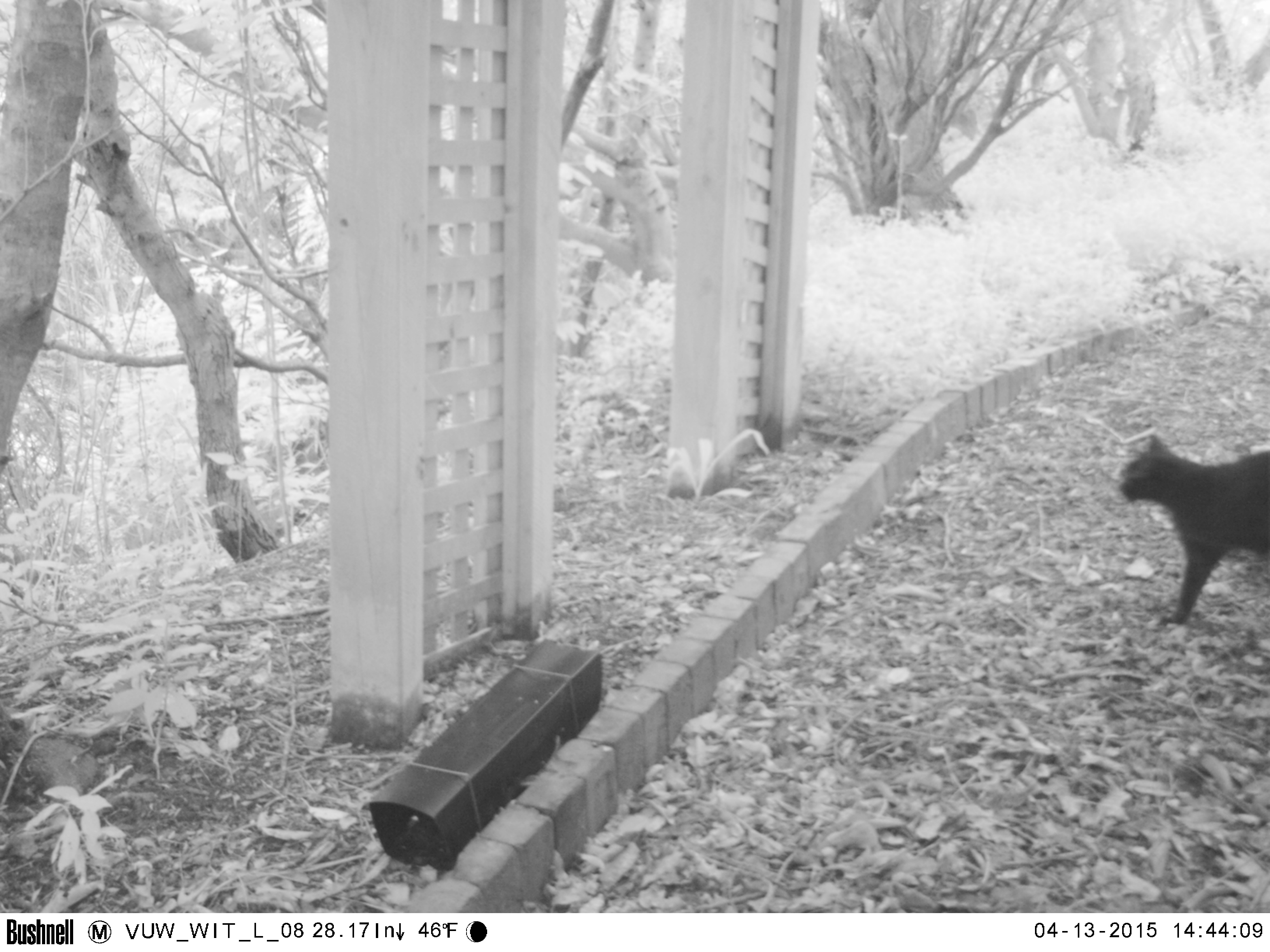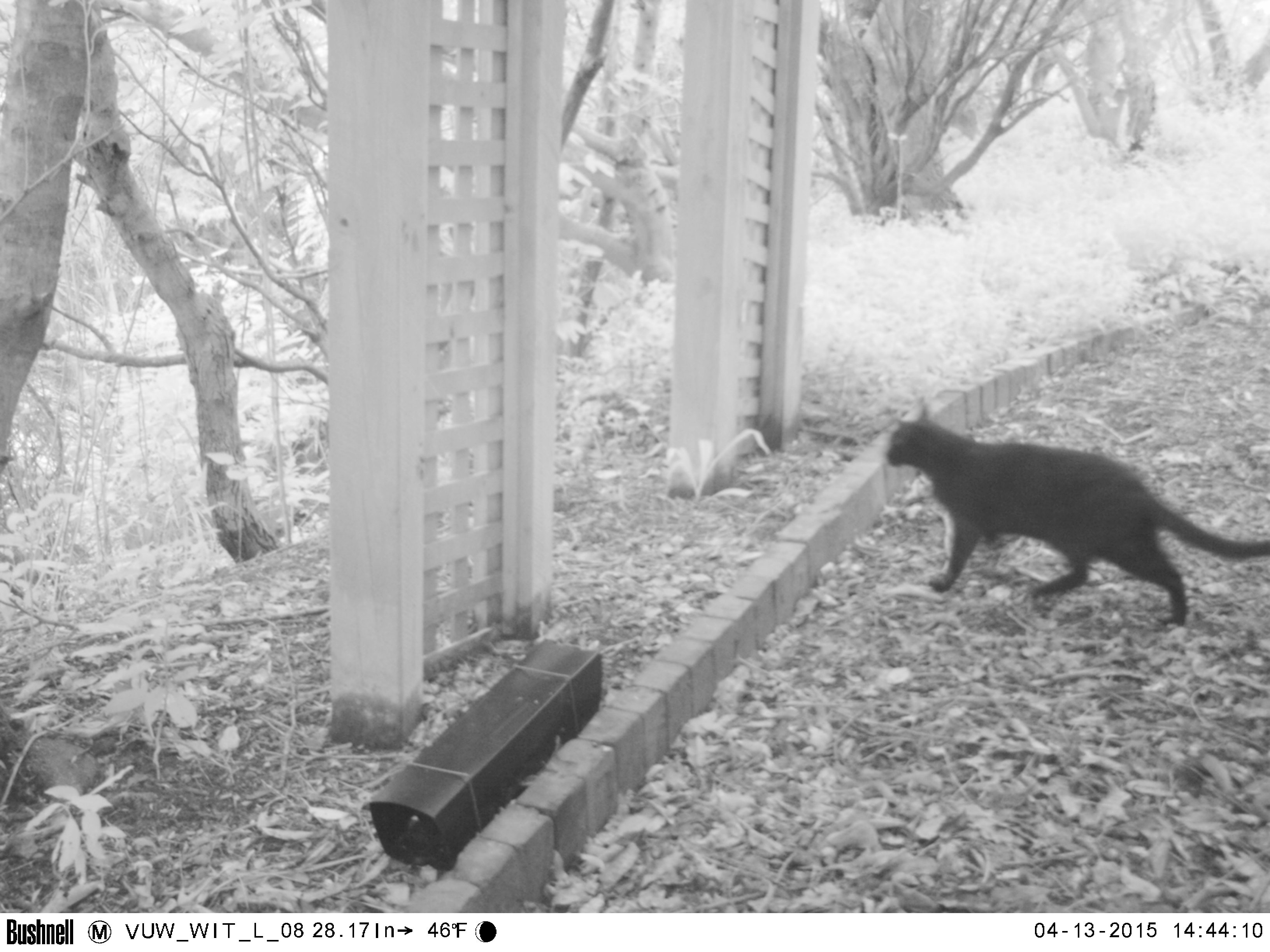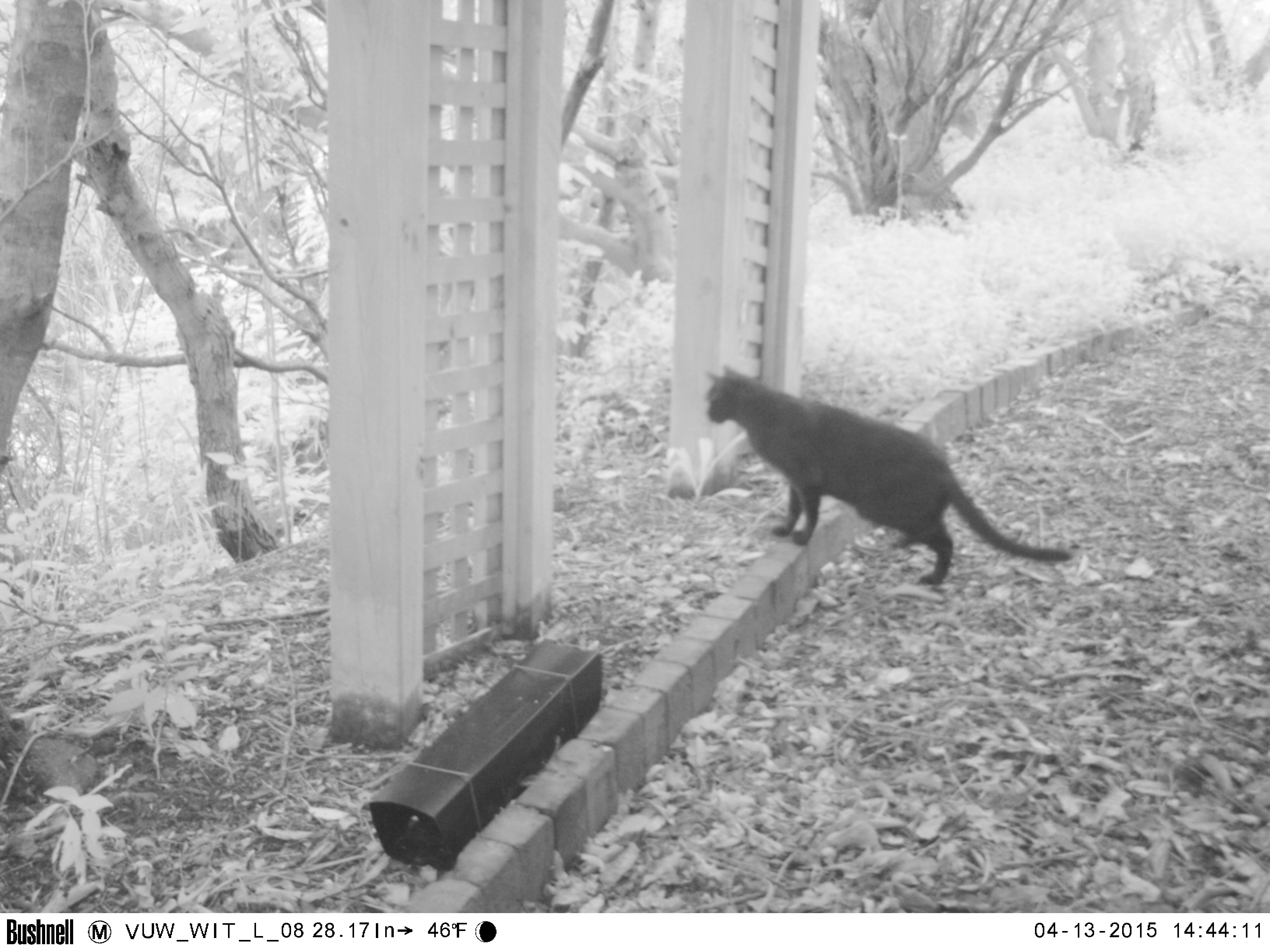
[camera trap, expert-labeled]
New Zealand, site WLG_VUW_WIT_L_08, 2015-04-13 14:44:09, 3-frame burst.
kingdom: Animalia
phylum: Chordata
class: Mammalia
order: Carnivora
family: Felidae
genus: Felis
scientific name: Felis catus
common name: domestic cat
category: cat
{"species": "cat (domestic cat) (Felis catus)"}